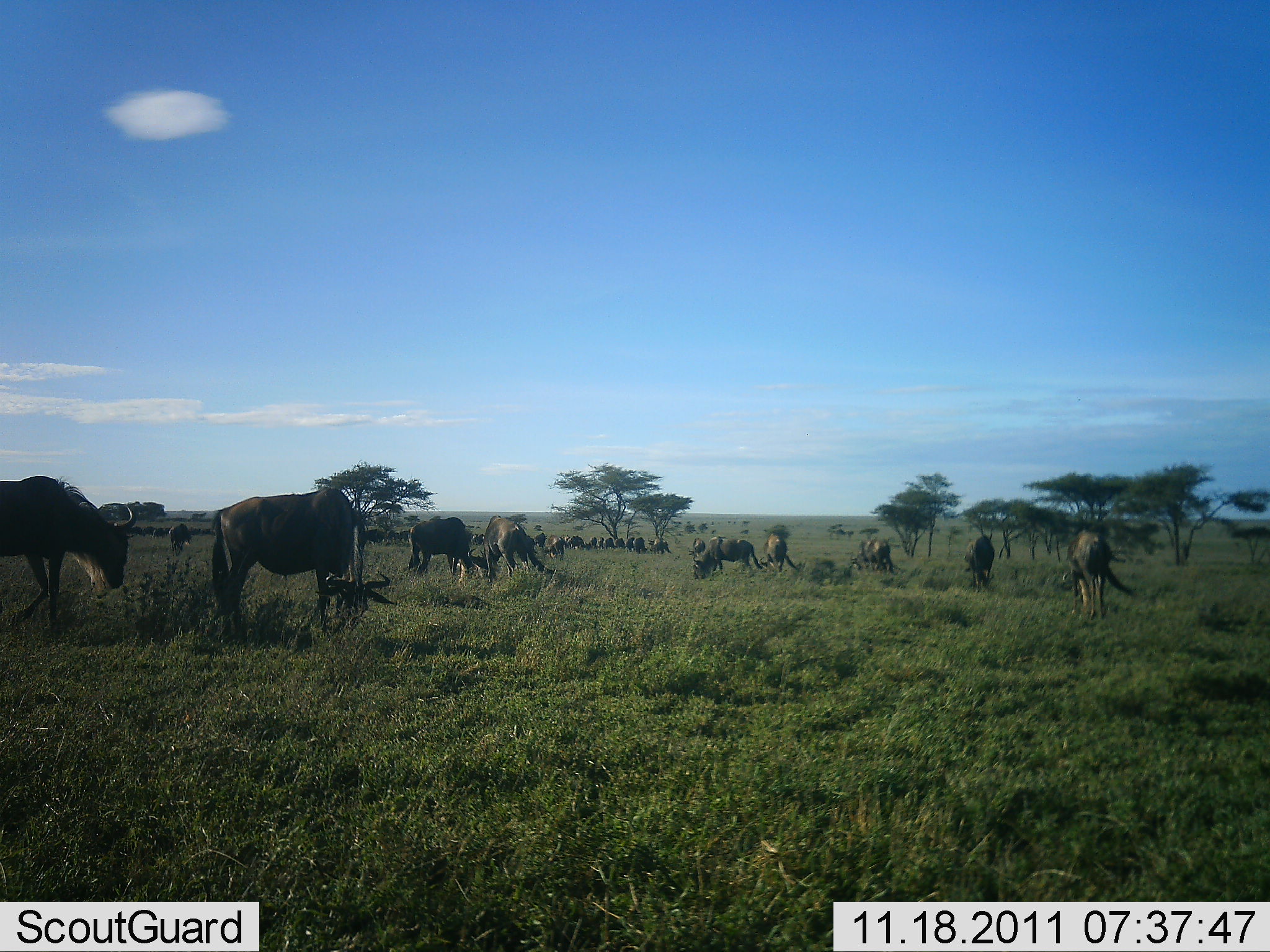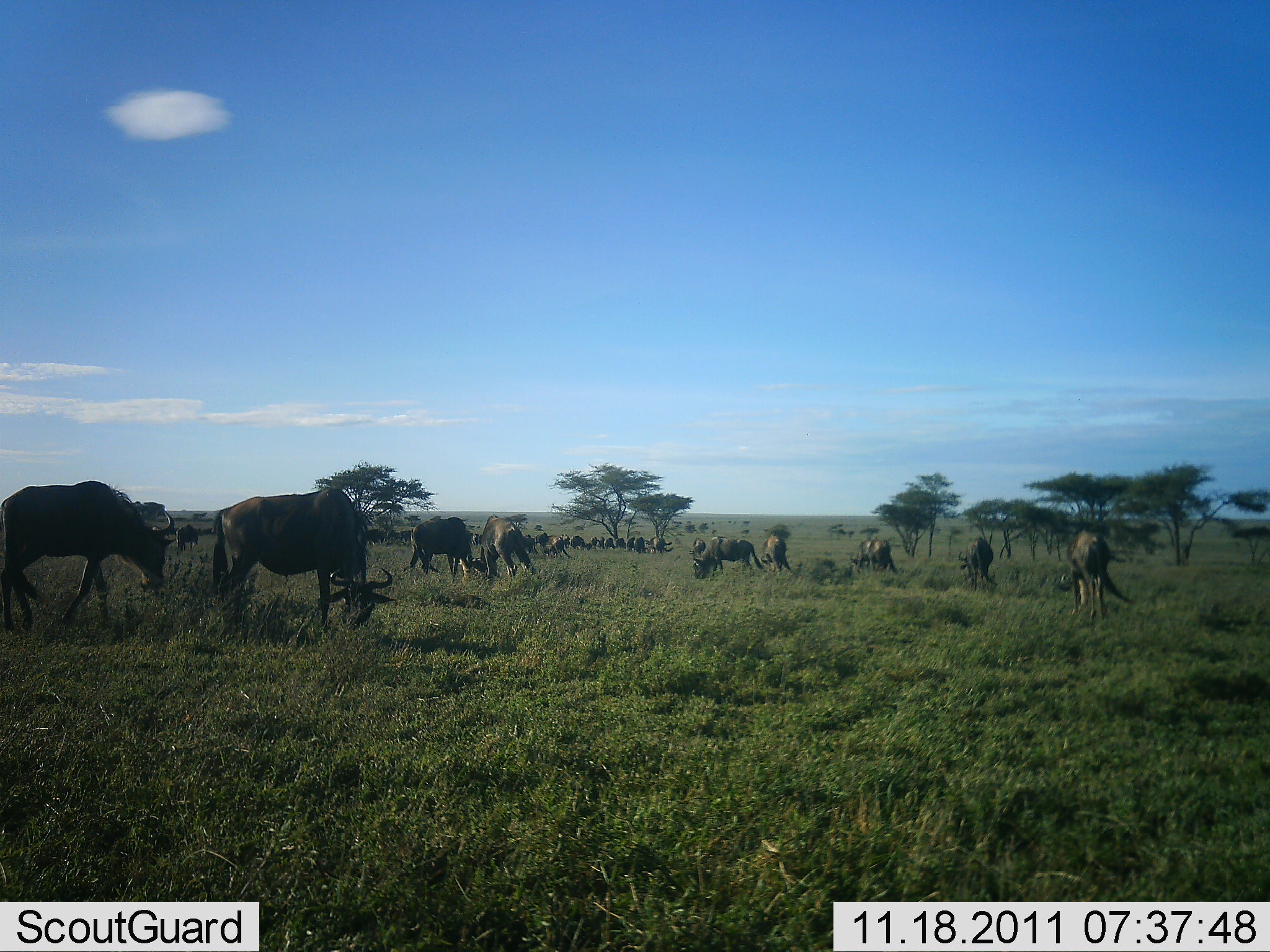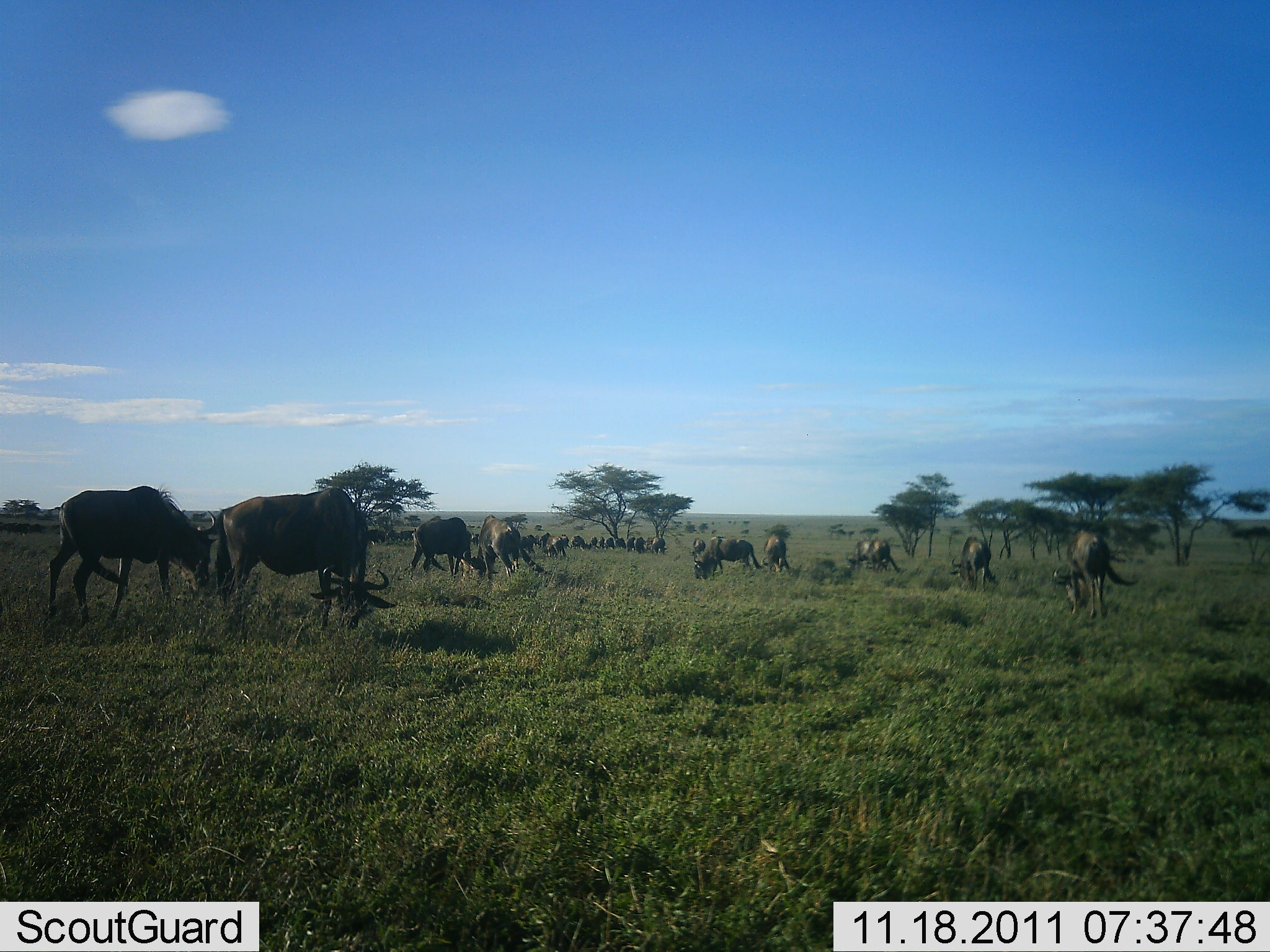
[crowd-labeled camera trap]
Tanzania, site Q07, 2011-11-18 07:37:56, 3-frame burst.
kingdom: Animalia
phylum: Chordata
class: Mammalia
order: Artiodactyla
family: Bovidae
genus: Connochaetes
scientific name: Connochaetes taurinus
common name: blue wildebeest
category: wildebeest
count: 11-50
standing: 23%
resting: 0%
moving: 15%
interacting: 0%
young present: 0%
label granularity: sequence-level